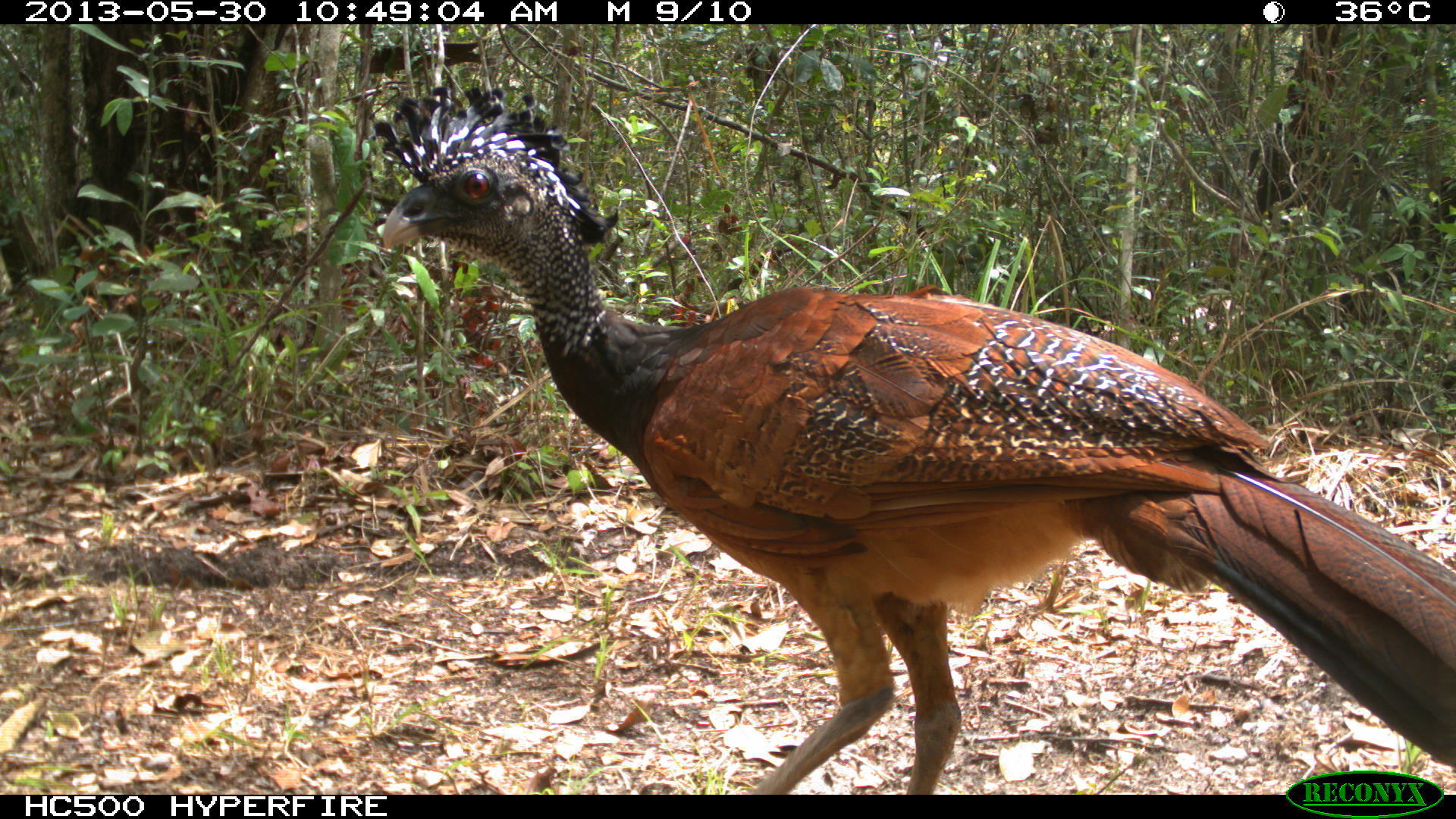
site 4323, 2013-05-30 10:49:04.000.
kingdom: Animalia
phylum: Chordata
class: Aves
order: Galliformes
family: Cracidae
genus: Crax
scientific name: Crax rubra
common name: great curassow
Crax rubra (great curassow), count 1, sex female.